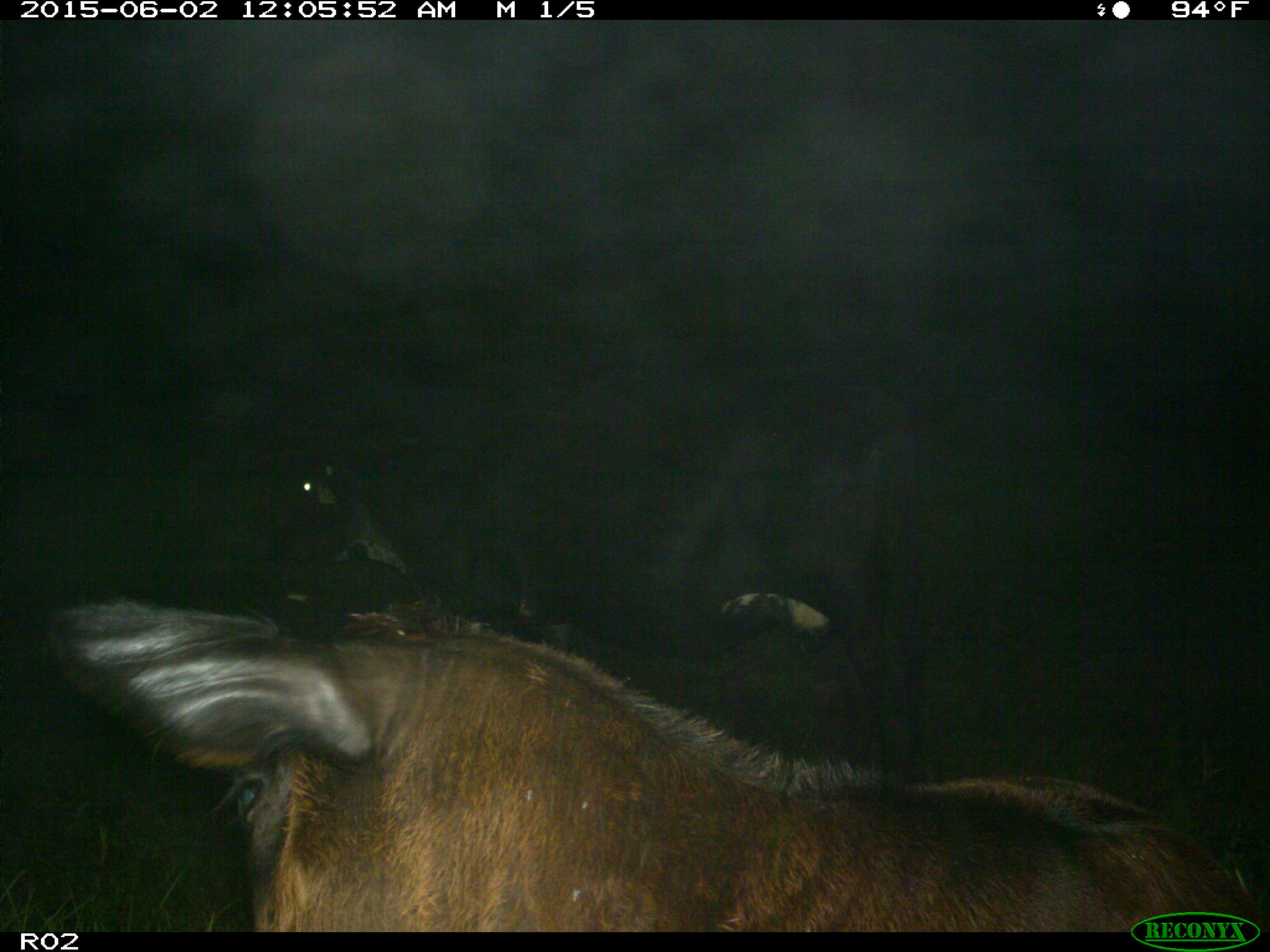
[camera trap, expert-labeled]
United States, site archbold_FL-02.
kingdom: Animalia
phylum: Chordata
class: Mammalia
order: Artiodactyla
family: Bovidae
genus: Bos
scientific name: Bos taurus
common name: domestic cow